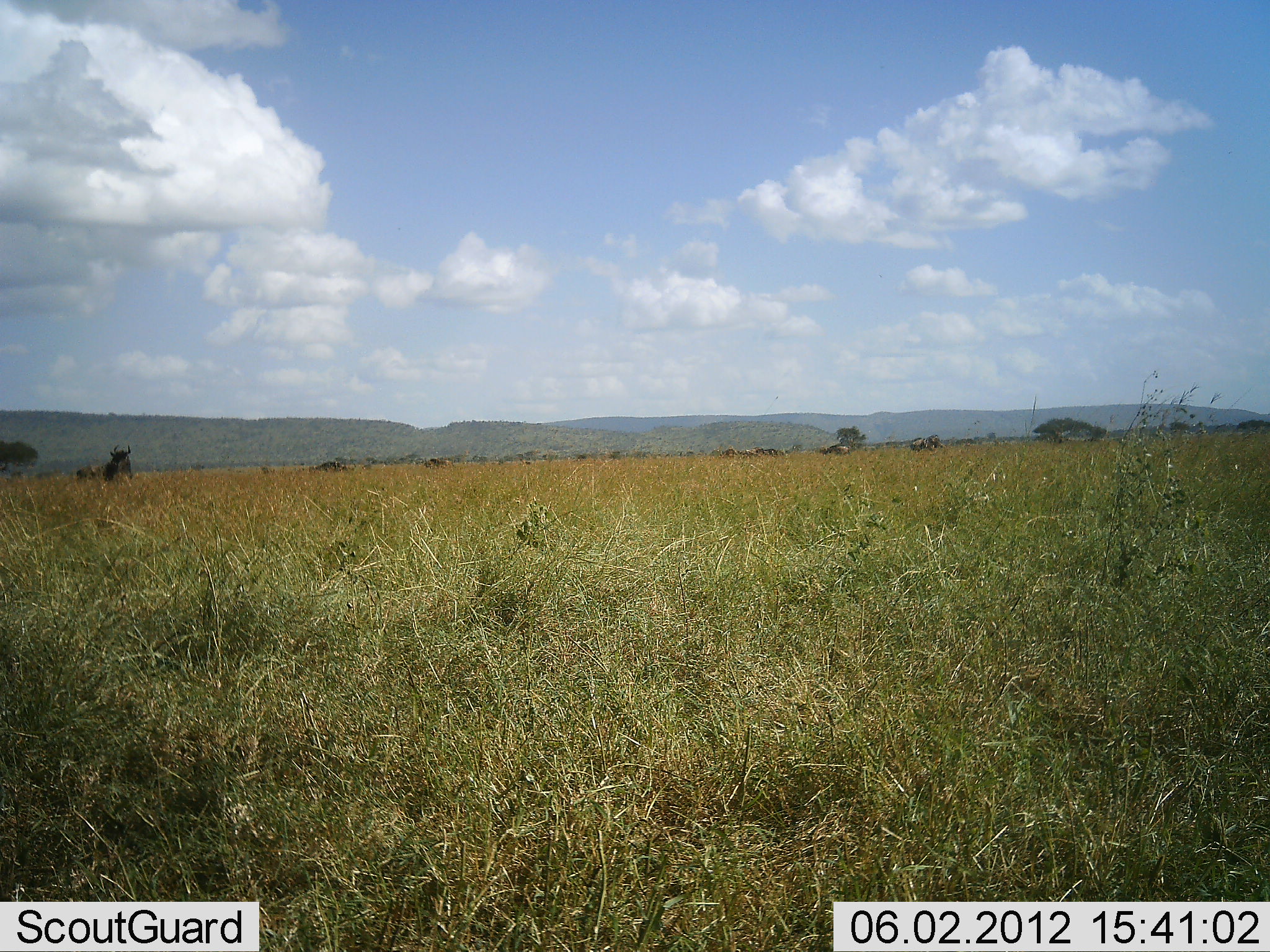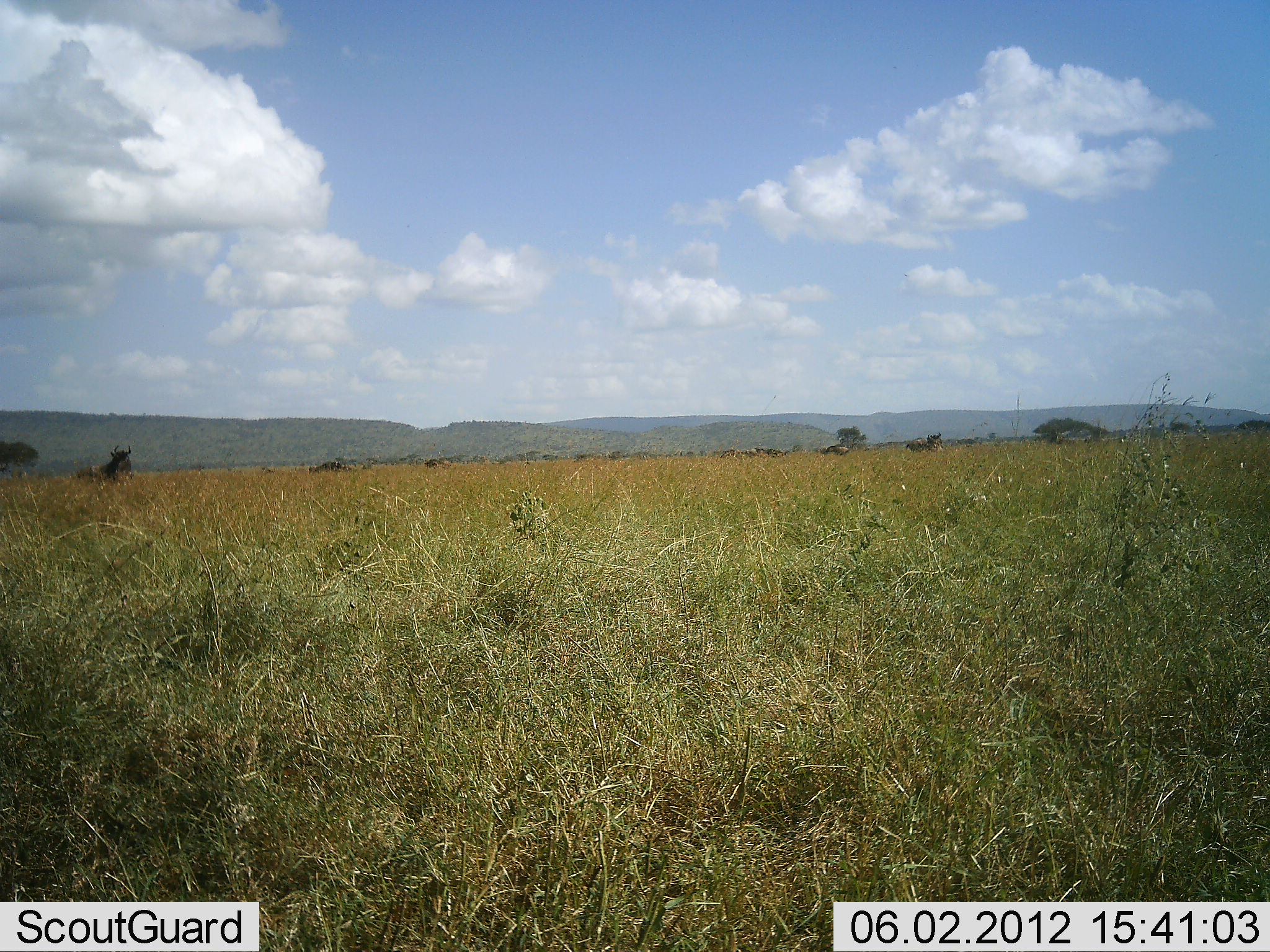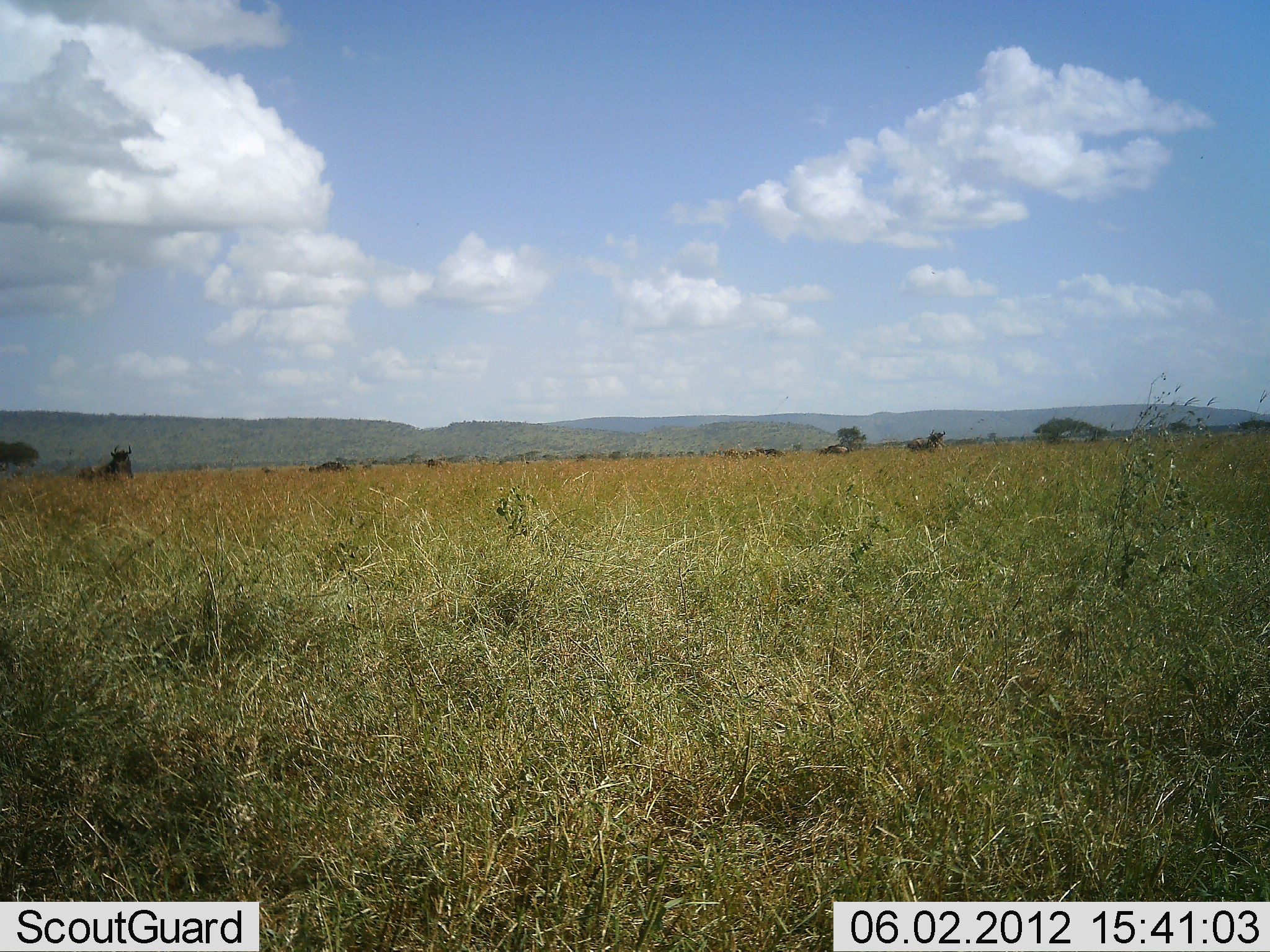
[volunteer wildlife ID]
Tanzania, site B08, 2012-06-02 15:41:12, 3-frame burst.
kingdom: Animalia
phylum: Chordata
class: Mammalia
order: Artiodactyla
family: Bovidae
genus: Connochaetes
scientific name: Connochaetes taurinus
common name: blue wildebeest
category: wildebeest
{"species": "wildebeest (blue wildebeest) (Connochaetes taurinus)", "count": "6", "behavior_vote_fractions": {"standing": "82%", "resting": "18%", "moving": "9%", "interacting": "0%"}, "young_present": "0%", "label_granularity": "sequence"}